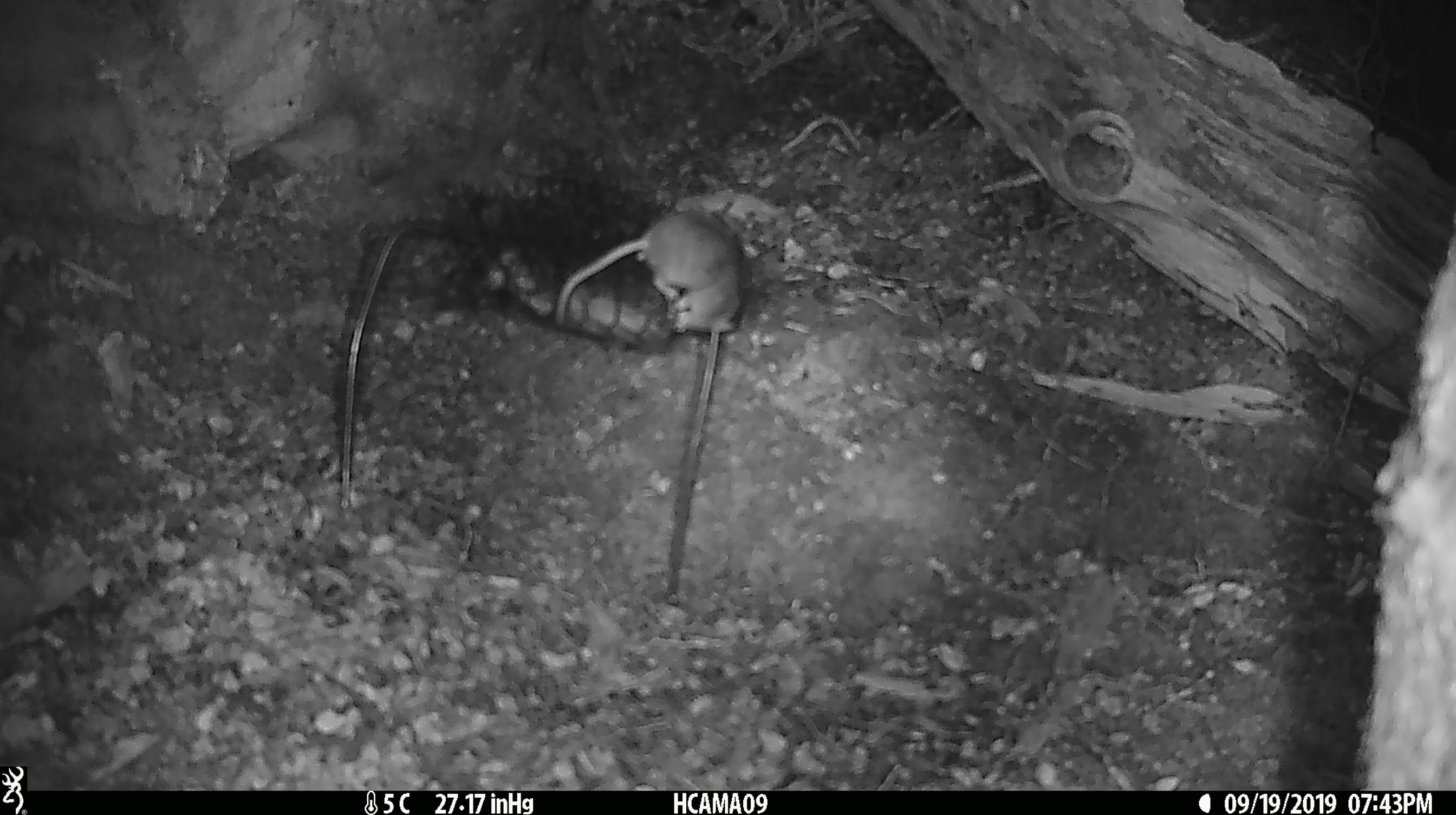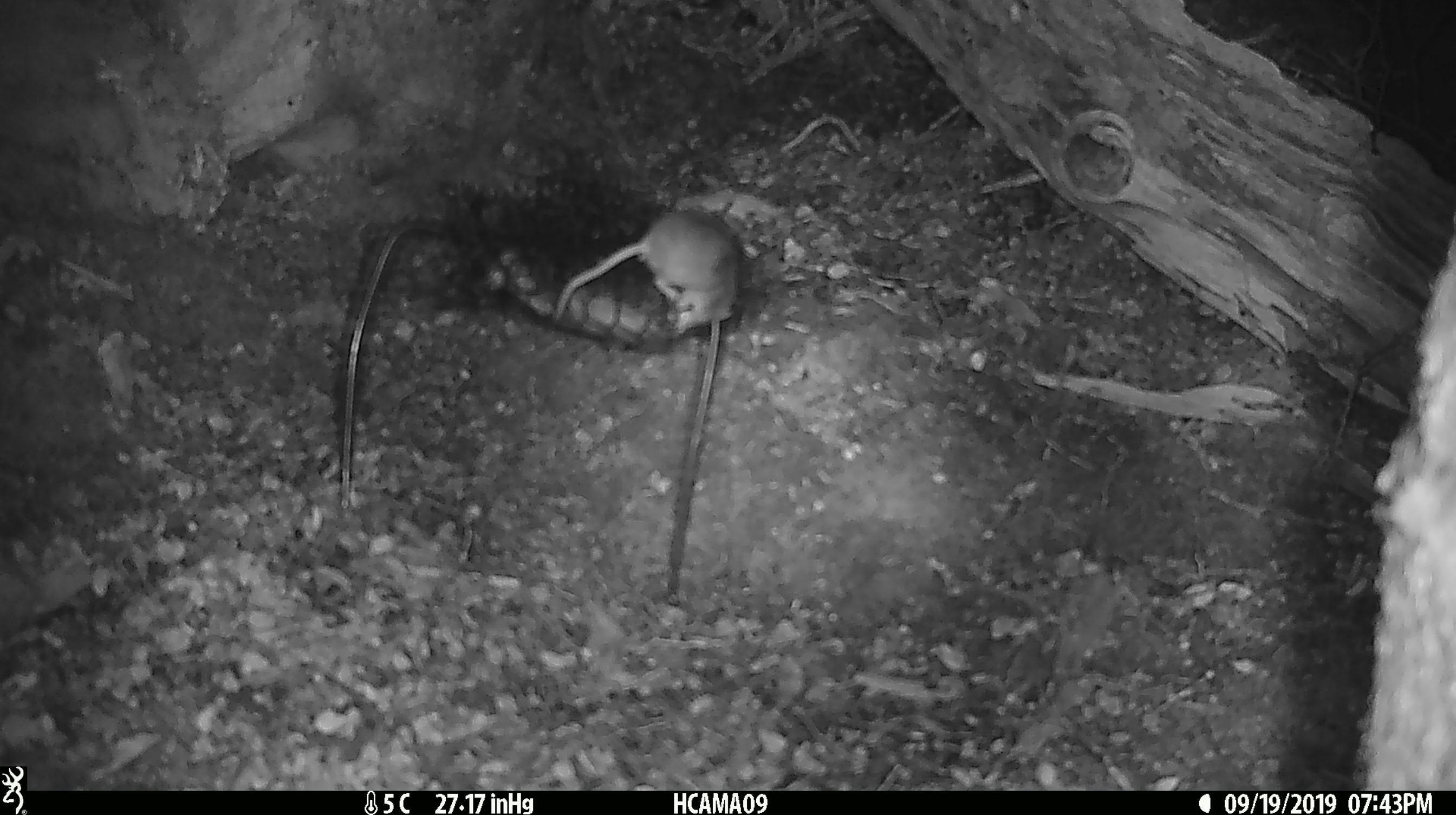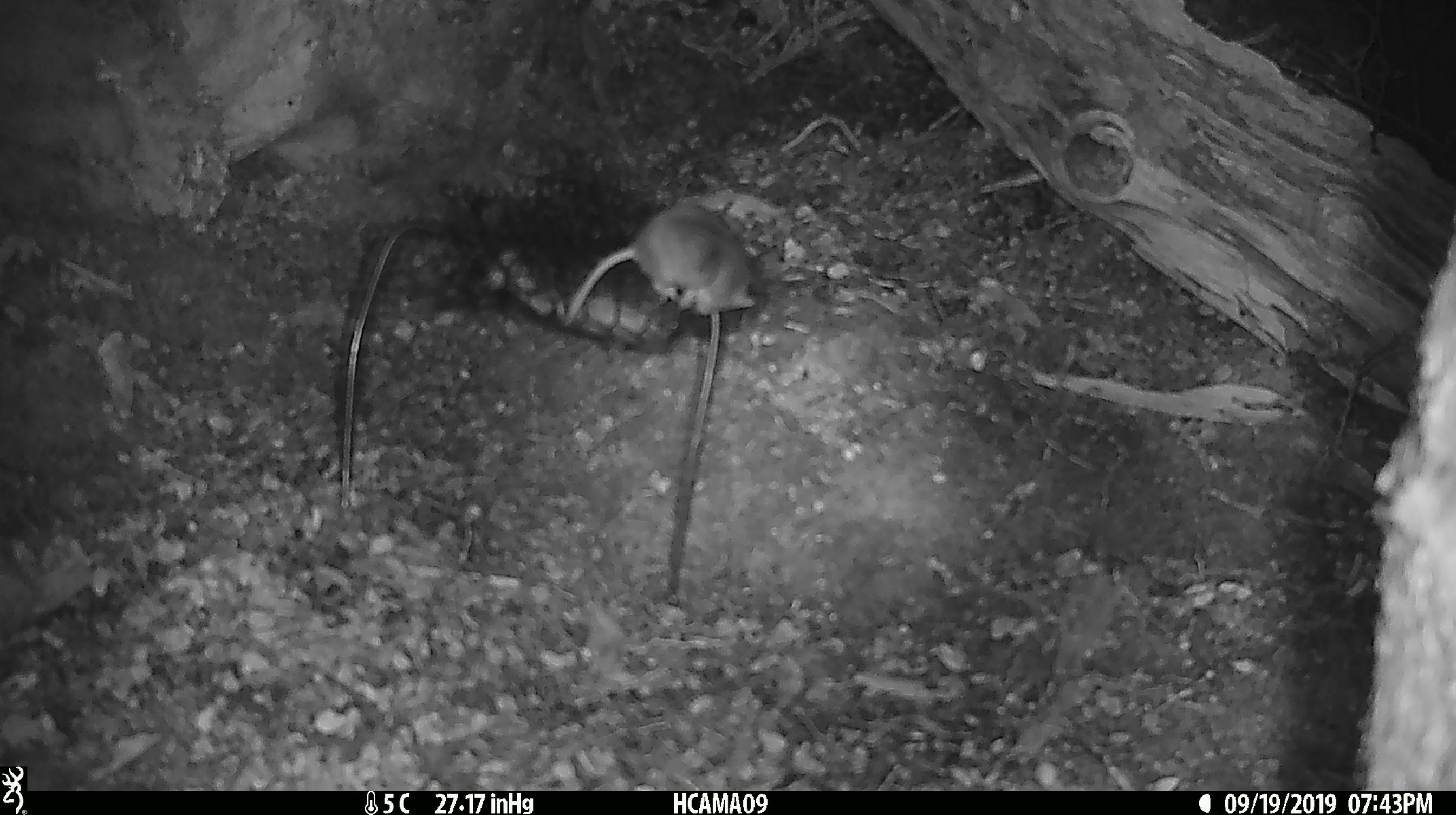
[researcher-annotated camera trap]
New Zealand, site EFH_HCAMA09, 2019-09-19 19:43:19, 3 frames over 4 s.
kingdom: Animalia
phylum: Chordata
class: Mammalia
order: Rodentia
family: Muridae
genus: Mus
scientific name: Mus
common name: mouse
Mouse (Mus).